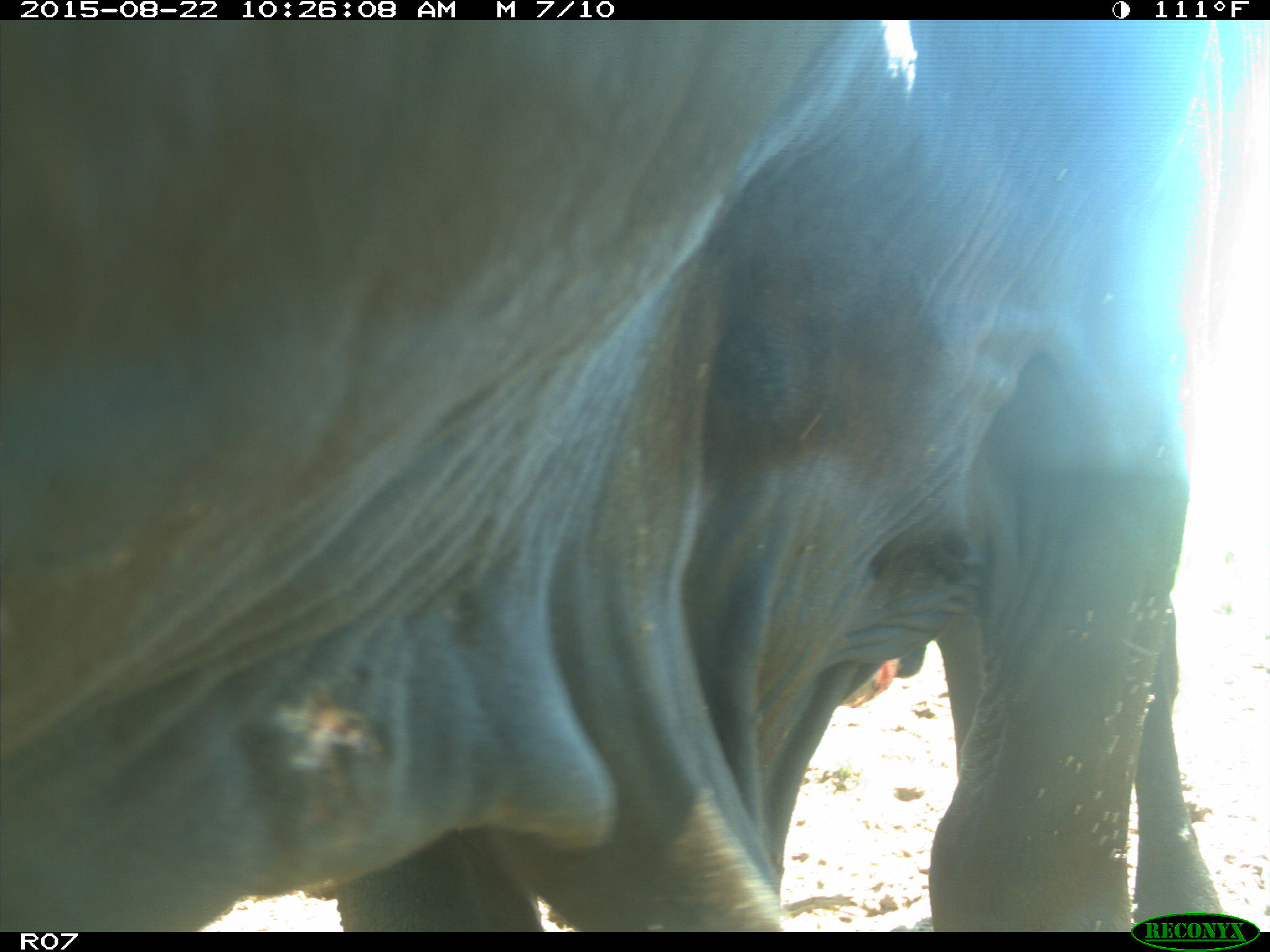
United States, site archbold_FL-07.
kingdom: Animalia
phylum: Chordata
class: Mammalia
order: Artiodactyla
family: Bovidae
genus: Bos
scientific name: Bos taurus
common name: domestic cow